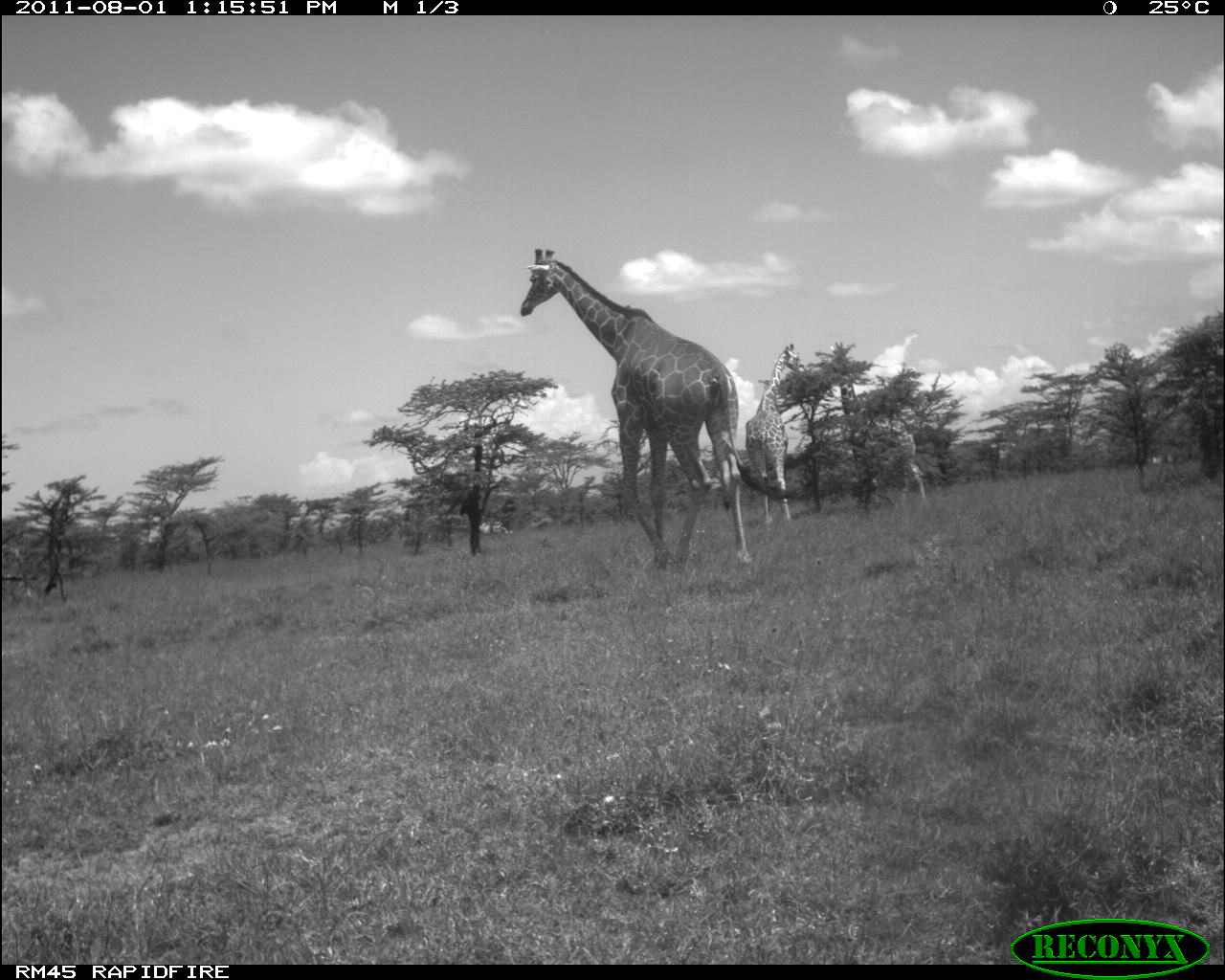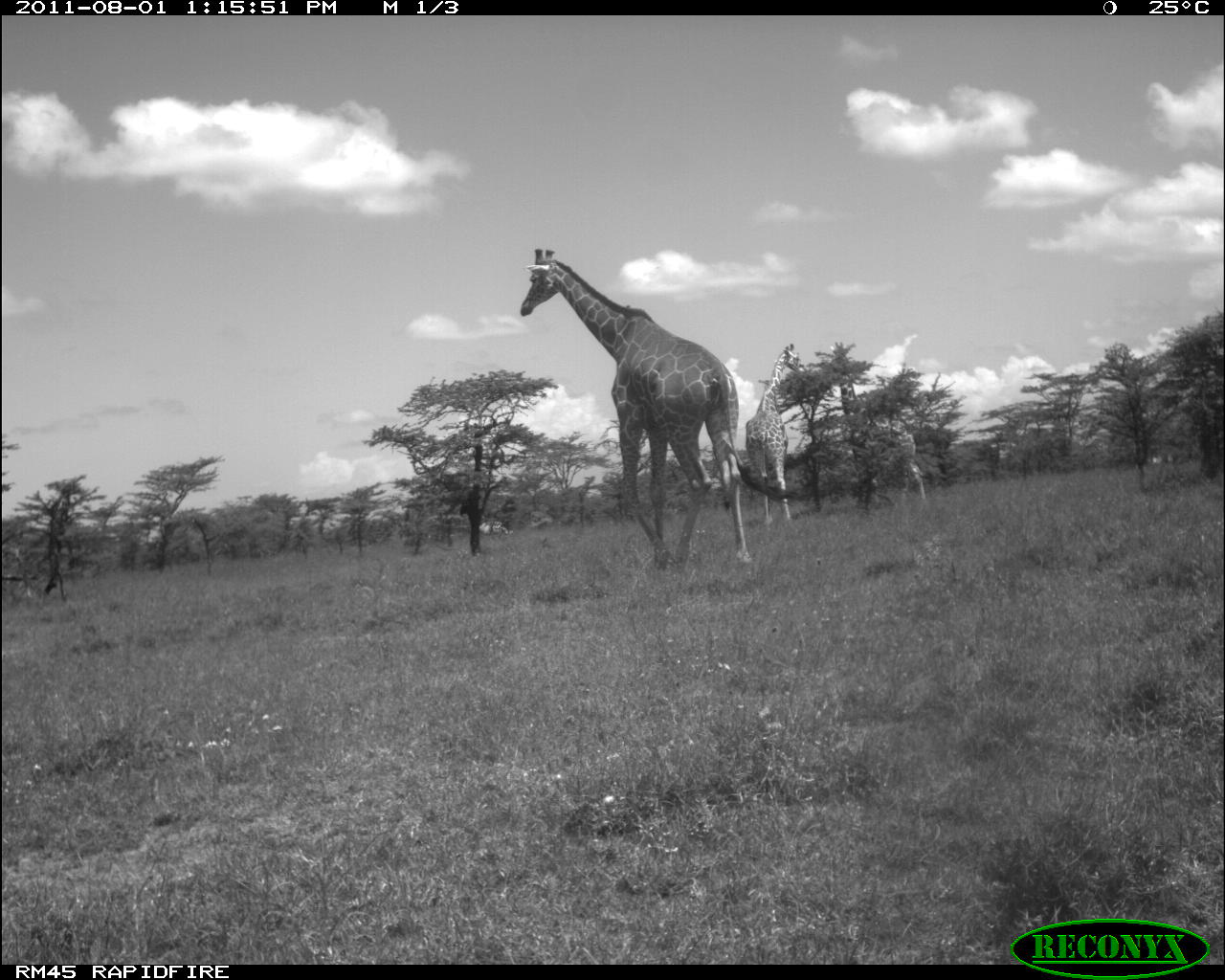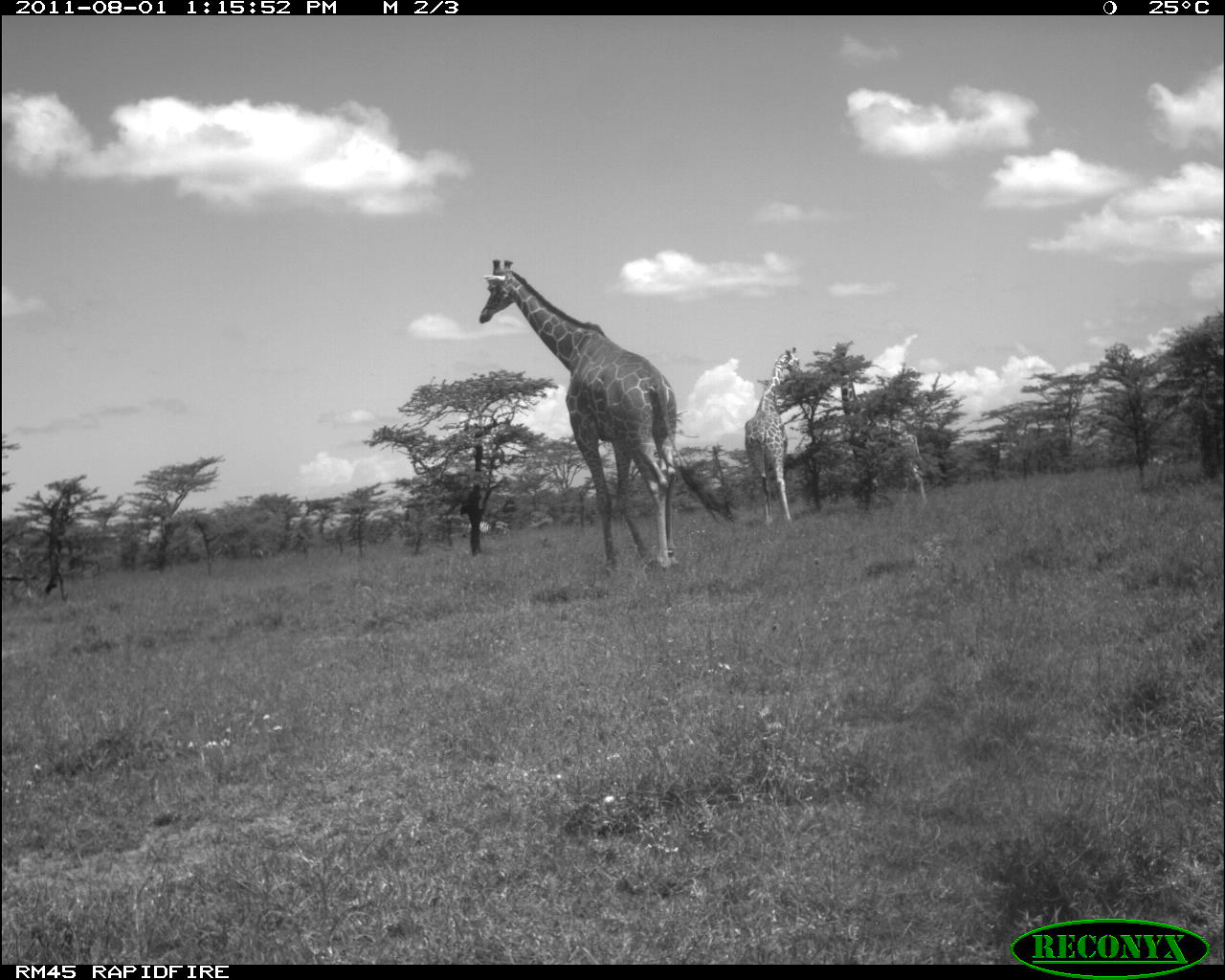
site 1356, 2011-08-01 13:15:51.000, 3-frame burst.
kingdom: Animalia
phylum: Chordata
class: Mammalia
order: Artiodactyla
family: Giraffidae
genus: Giraffa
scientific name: Giraffa camelopardalis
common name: giraffe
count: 3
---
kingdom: Animalia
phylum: Chordata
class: Mammalia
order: Perissodactyla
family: Equidae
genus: Equus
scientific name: Equus quagga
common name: plains zebra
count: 2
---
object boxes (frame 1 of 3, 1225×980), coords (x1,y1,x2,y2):
giraffa camelopardalis: (521,248,797,571); (829,340,928,509); (744,343,805,530)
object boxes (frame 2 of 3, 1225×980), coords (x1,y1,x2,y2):
equus quagga: (520,249,806,570); (830,342,927,499); (746,344,807,525)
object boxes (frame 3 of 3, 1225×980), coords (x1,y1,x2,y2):
giraffa camelopardalis: (481,259,738,572); (839,368,928,509); (744,347,802,526)